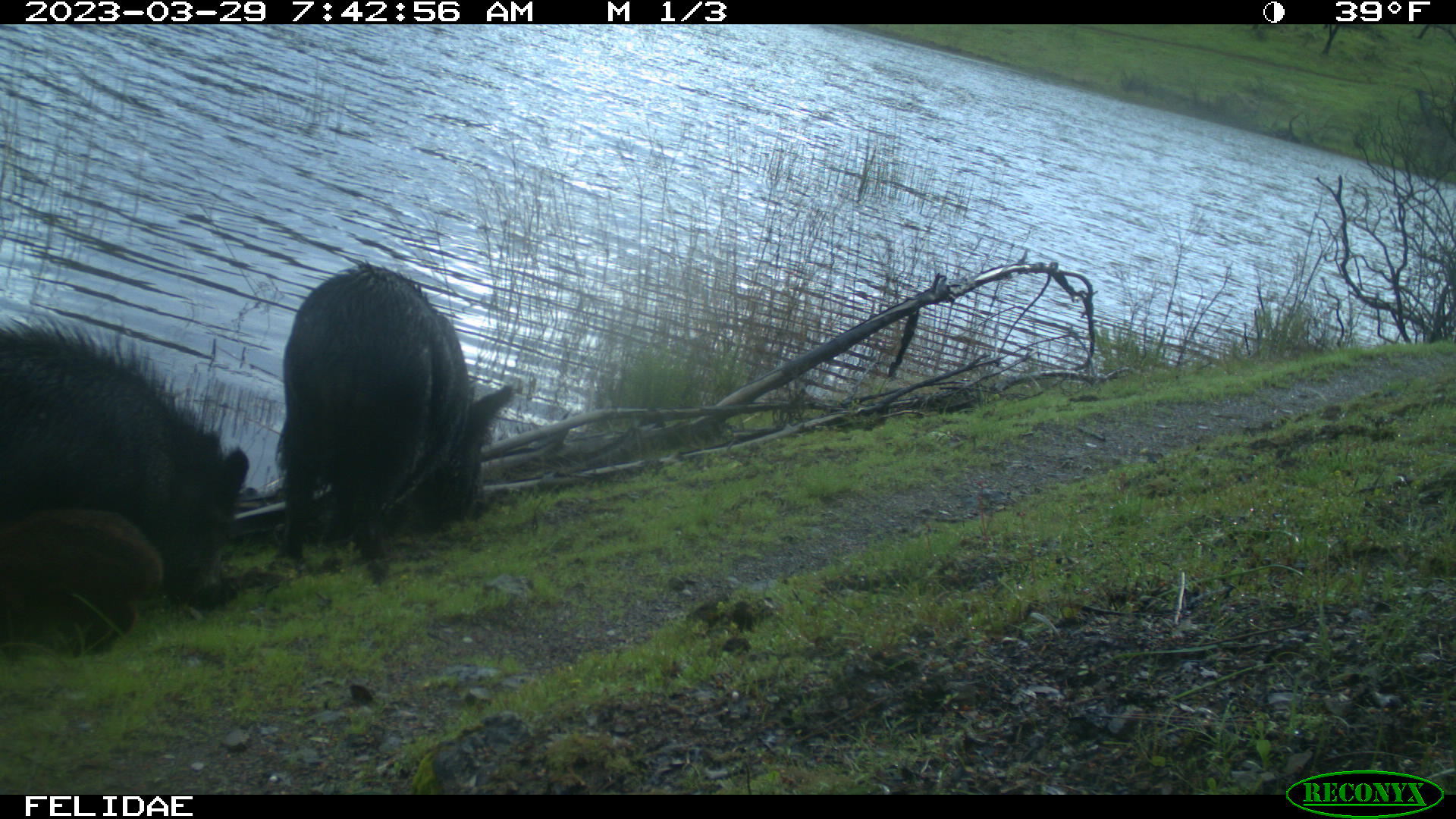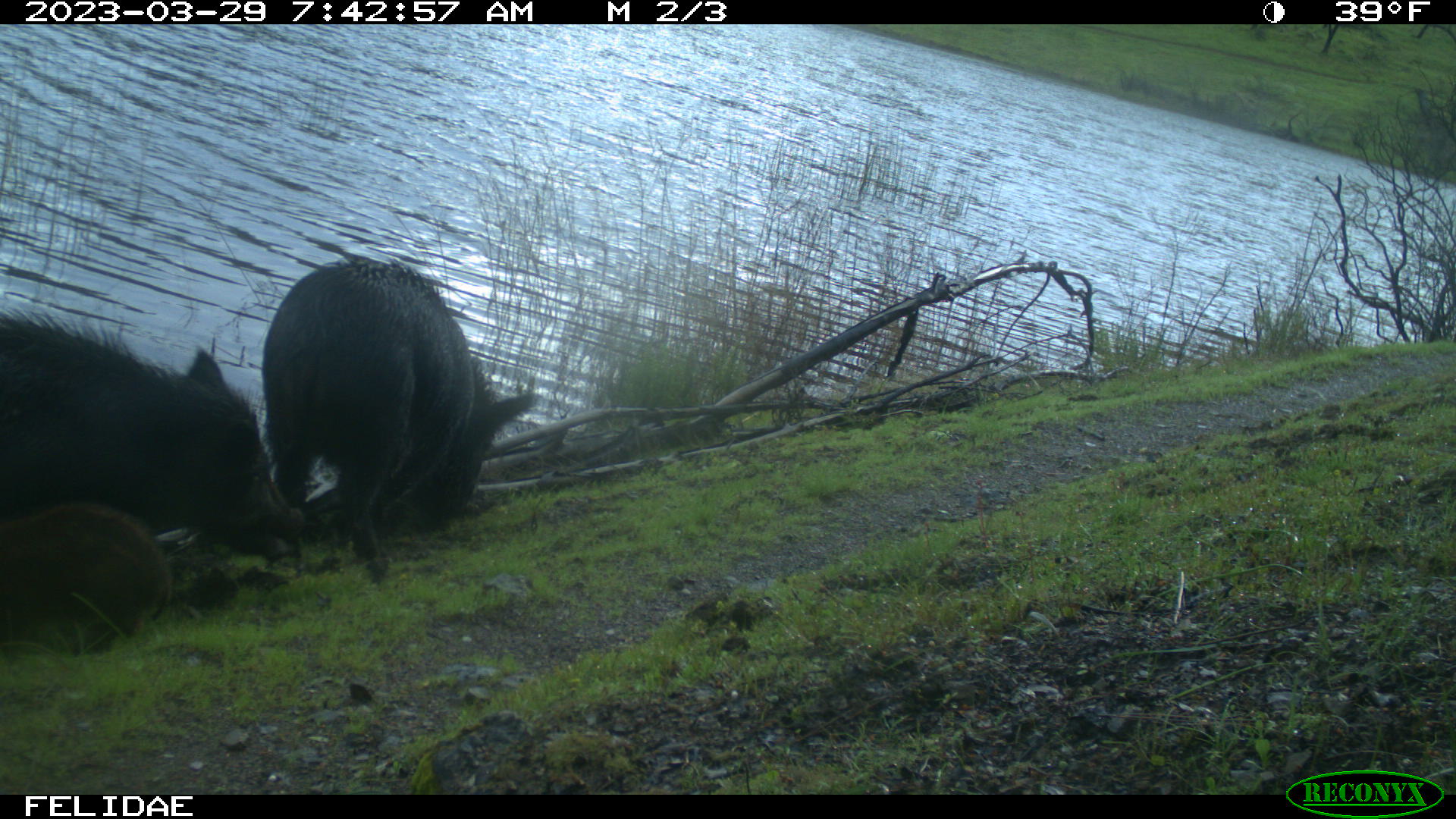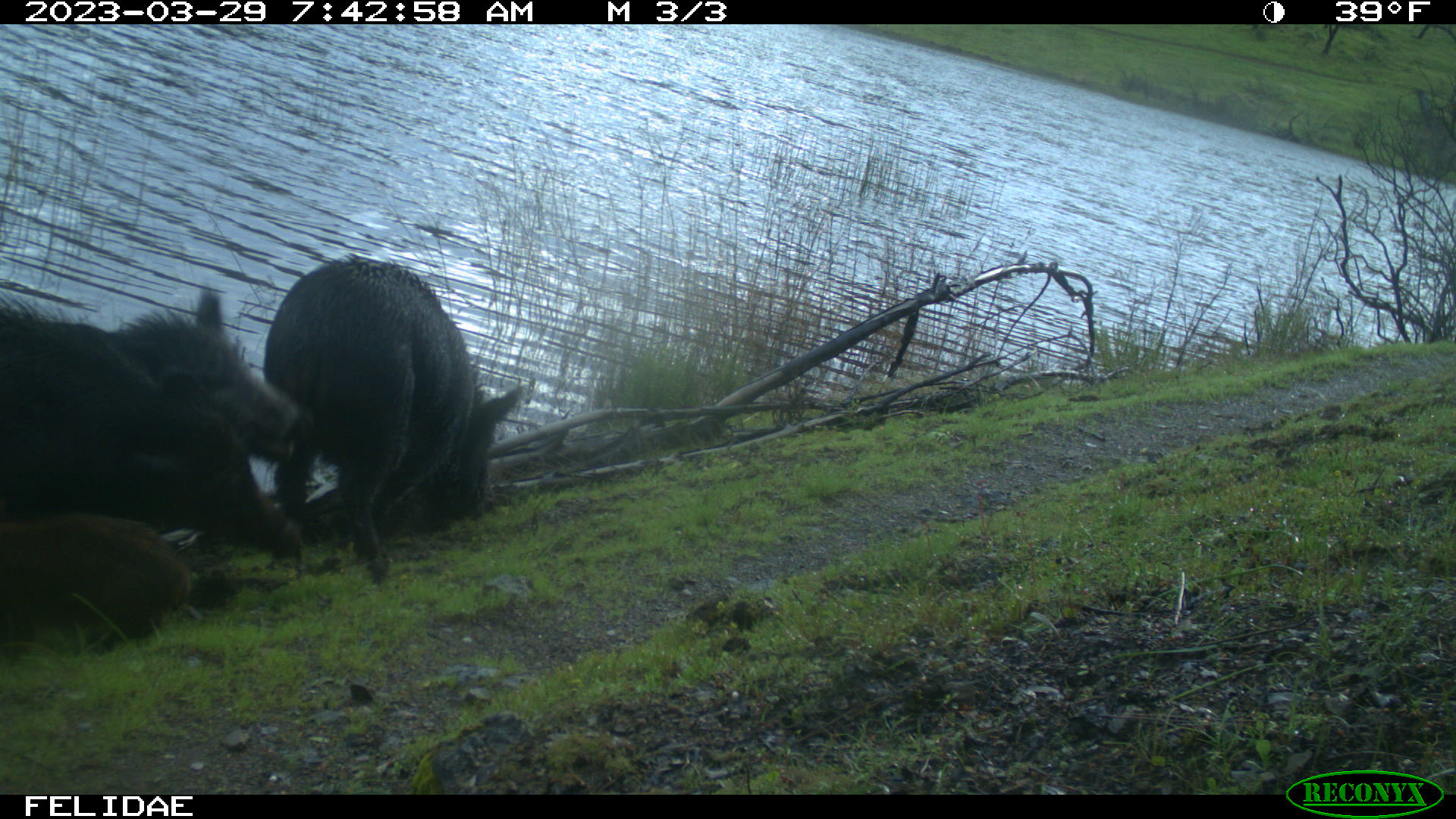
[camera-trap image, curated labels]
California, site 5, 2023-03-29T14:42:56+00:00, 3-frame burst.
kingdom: Animalia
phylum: Chordata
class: Mammalia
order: Artiodactyla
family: Suidae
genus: Sus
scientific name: Sus scrofa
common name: wild boar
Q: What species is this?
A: Wild boar (Sus scrofa).